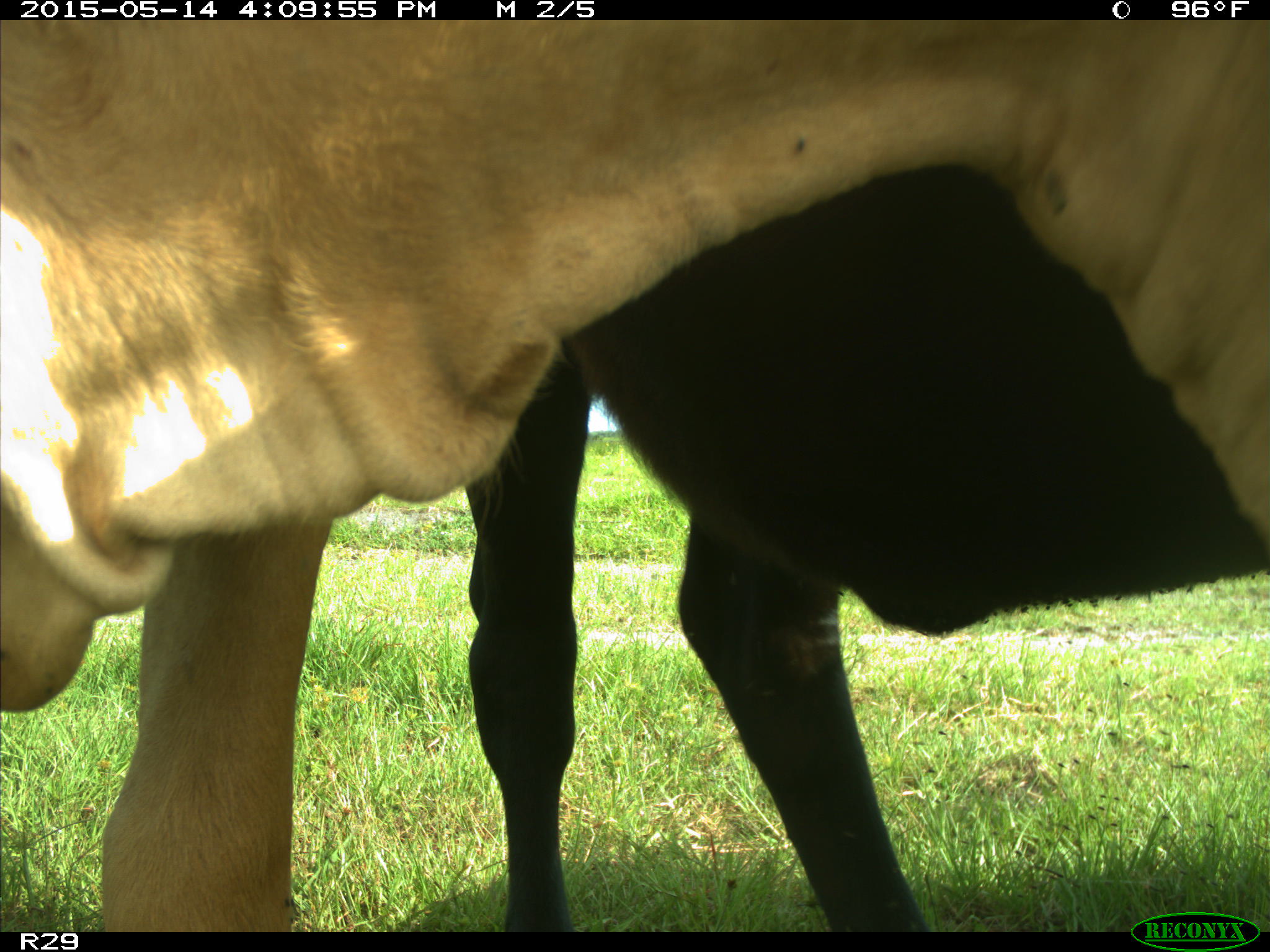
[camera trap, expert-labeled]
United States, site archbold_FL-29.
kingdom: Animalia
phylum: Chordata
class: Mammalia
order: Artiodactyla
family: Bovidae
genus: Bos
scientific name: Bos taurus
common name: domestic cow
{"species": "Bos taurus (domestic cow)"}